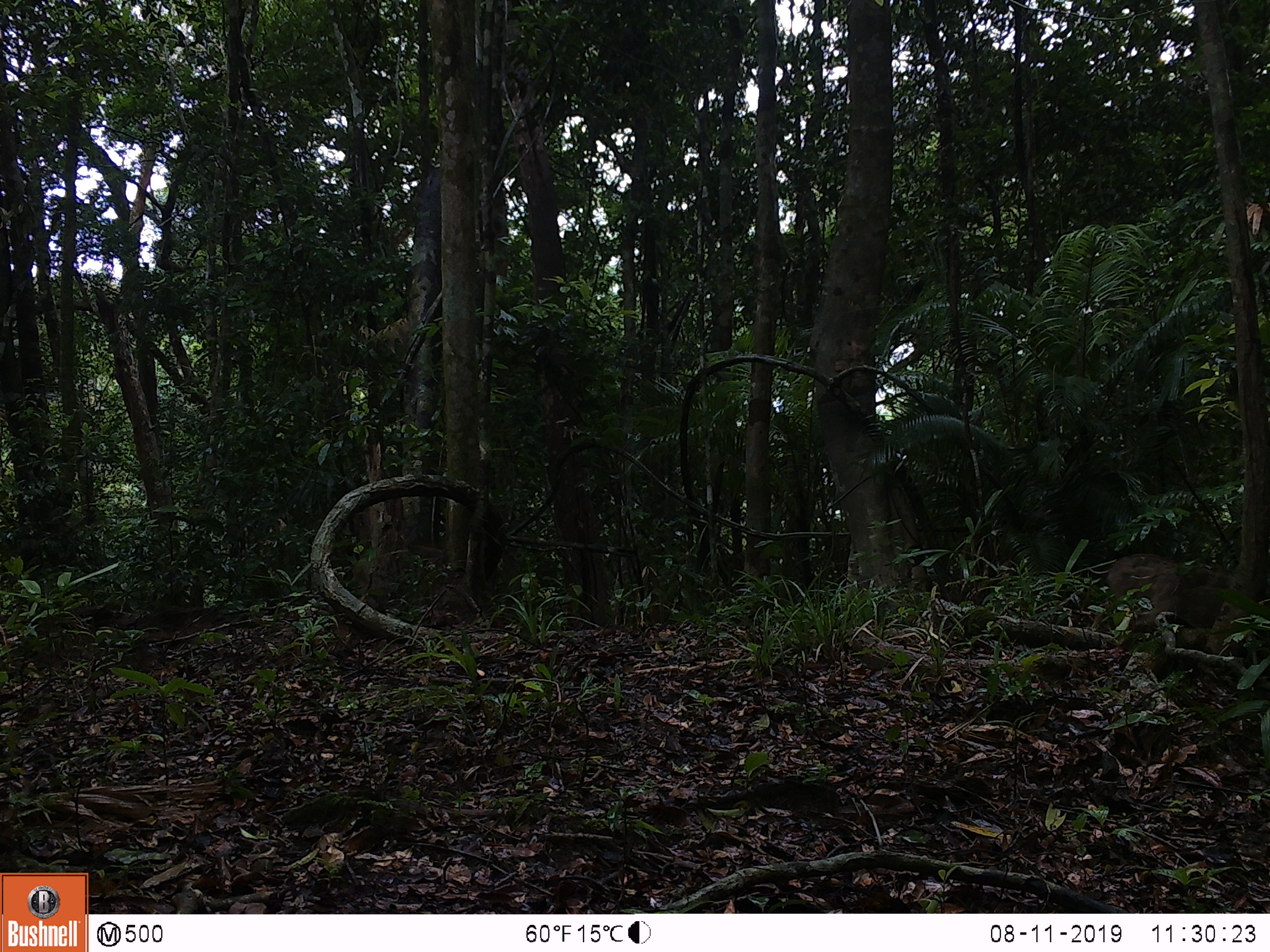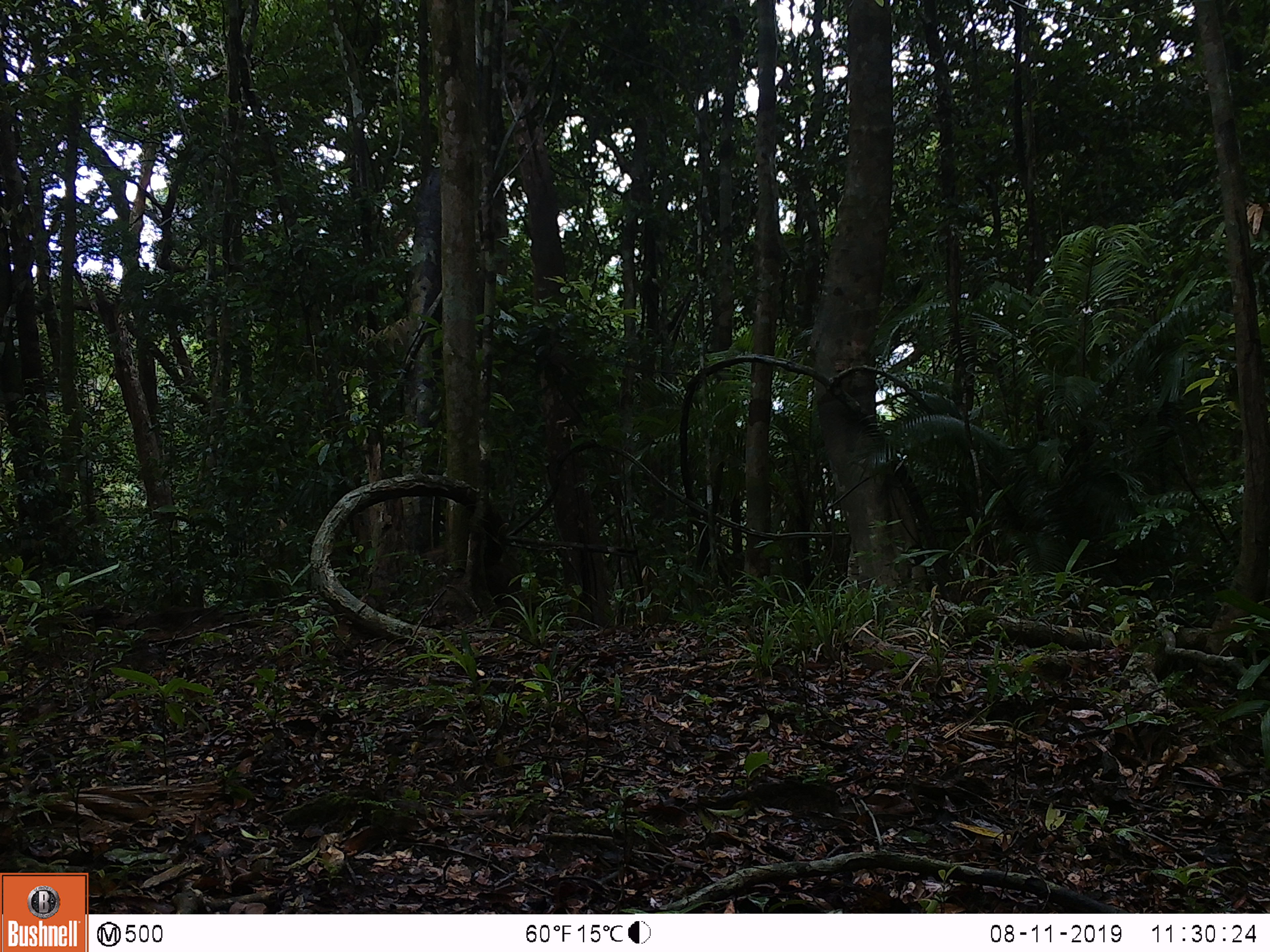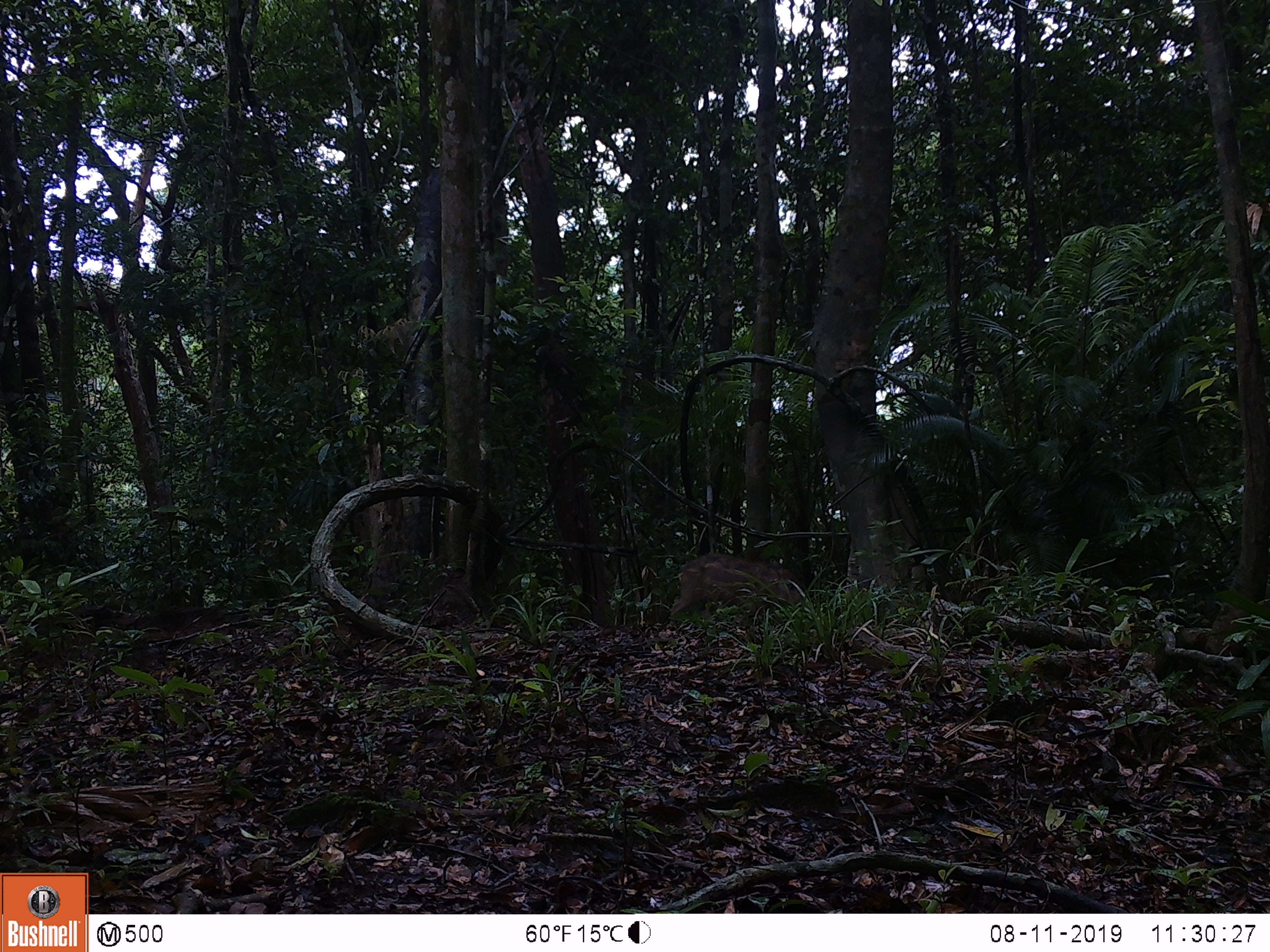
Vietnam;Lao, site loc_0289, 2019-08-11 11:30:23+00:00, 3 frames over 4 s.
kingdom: Animalia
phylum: Chordata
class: Mammalia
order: Artiodactyla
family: Suidae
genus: Sus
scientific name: Sus scrofa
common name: eurasian wild pig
Eurasian wild pig (Sus scrofa). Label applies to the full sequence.